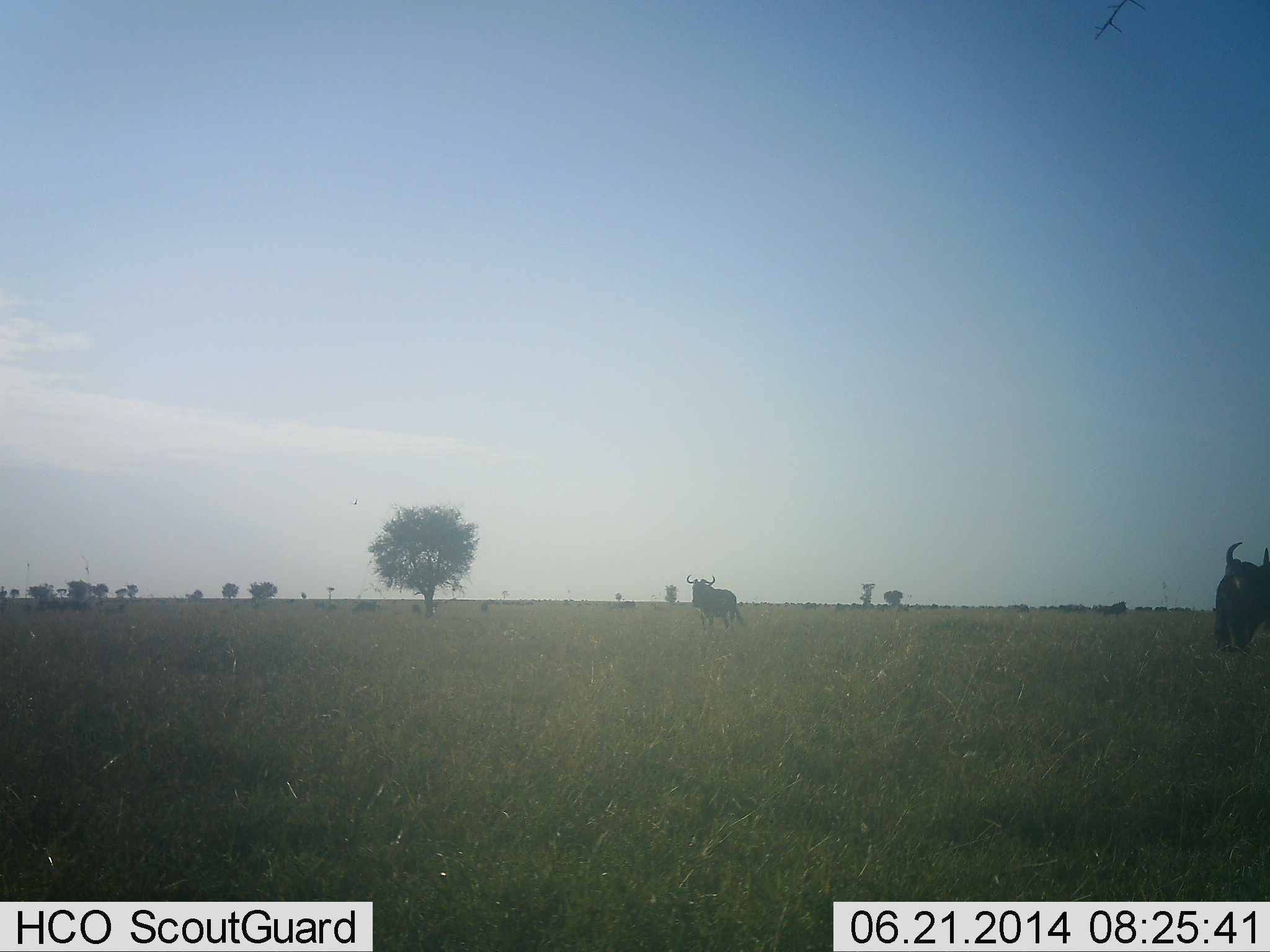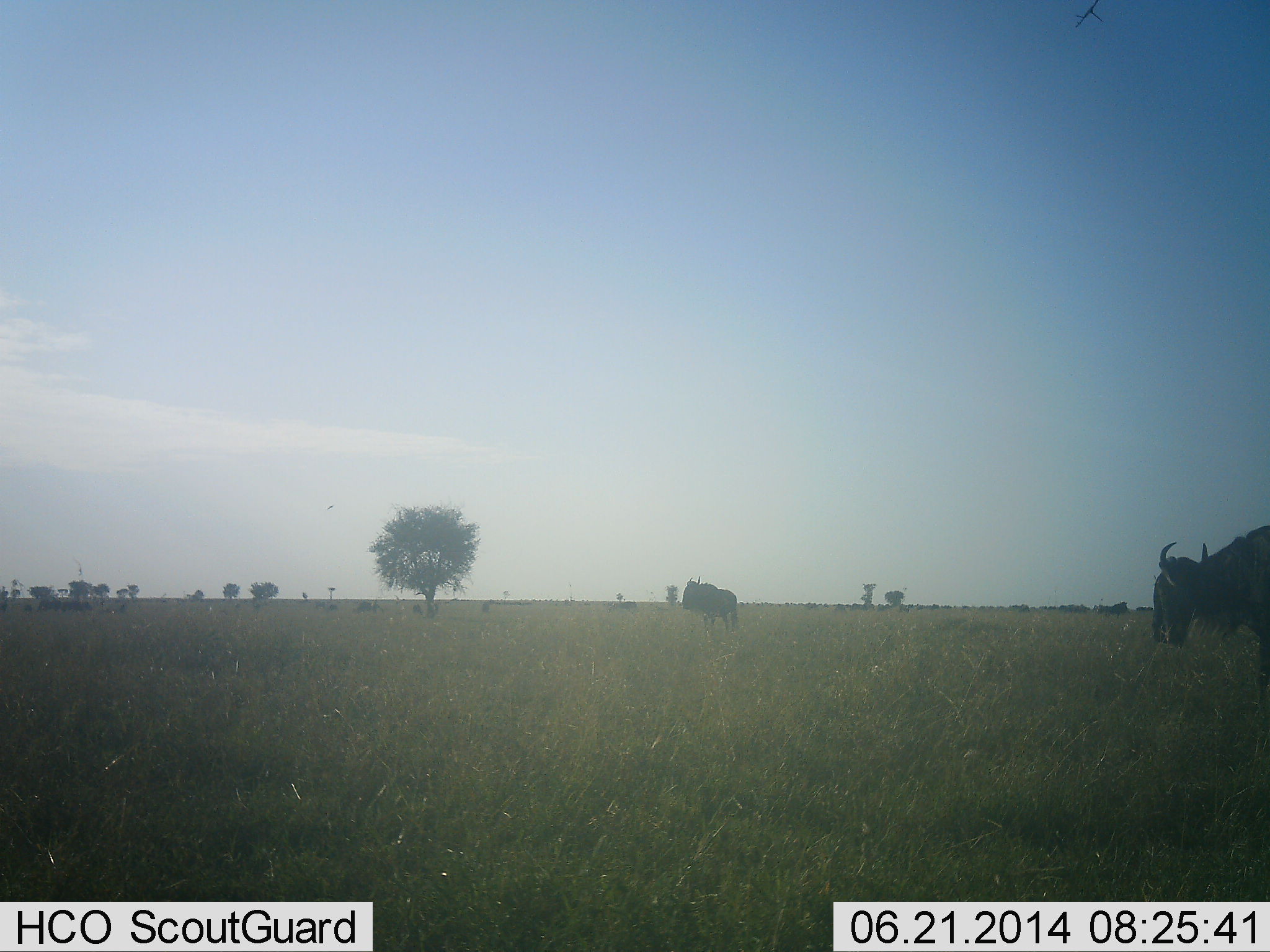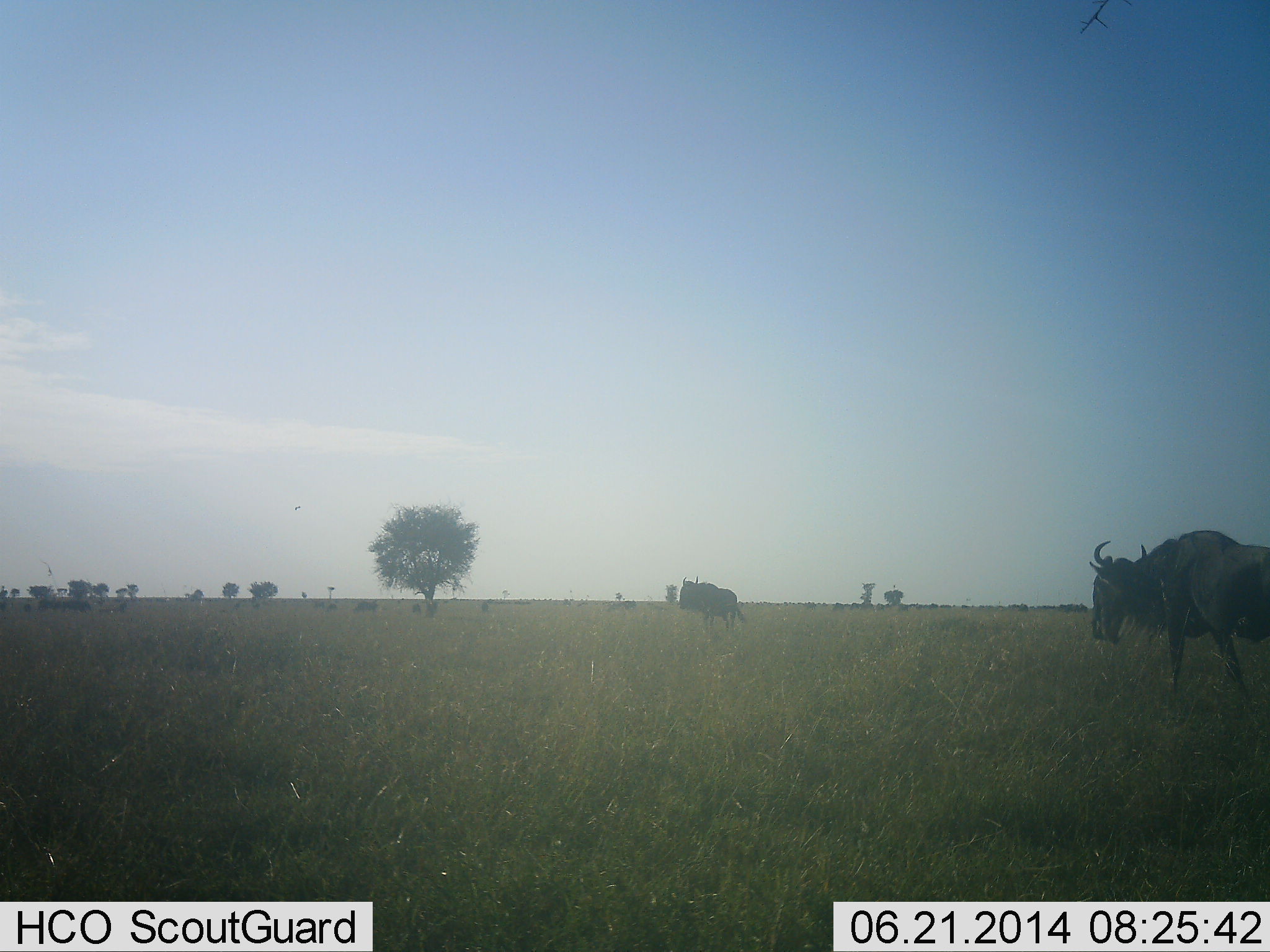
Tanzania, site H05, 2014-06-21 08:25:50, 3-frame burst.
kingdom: Animalia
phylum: Chordata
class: Mammalia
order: Artiodactyla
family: Bovidae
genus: Connochaetes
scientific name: Connochaetes taurinus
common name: blue wildebeest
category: wildebeest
Wildebeest (blue wildebeest) (Connochaetes taurinus), count 2. Behavior (volunteer vote fractions): standing 47%, resting 0%, moving 73%, interacting 0%. Young present (vote fraction): 0%. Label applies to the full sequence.